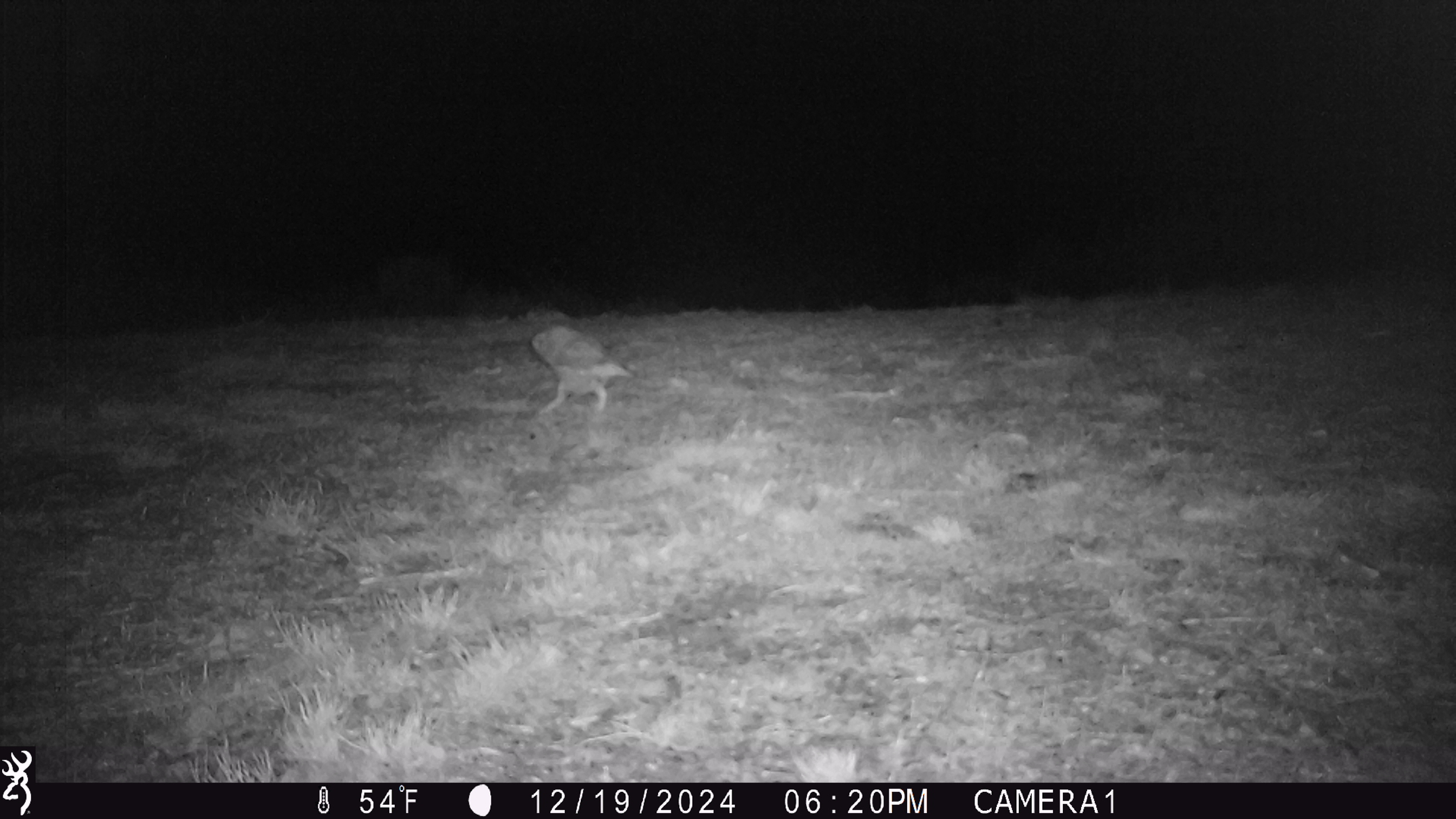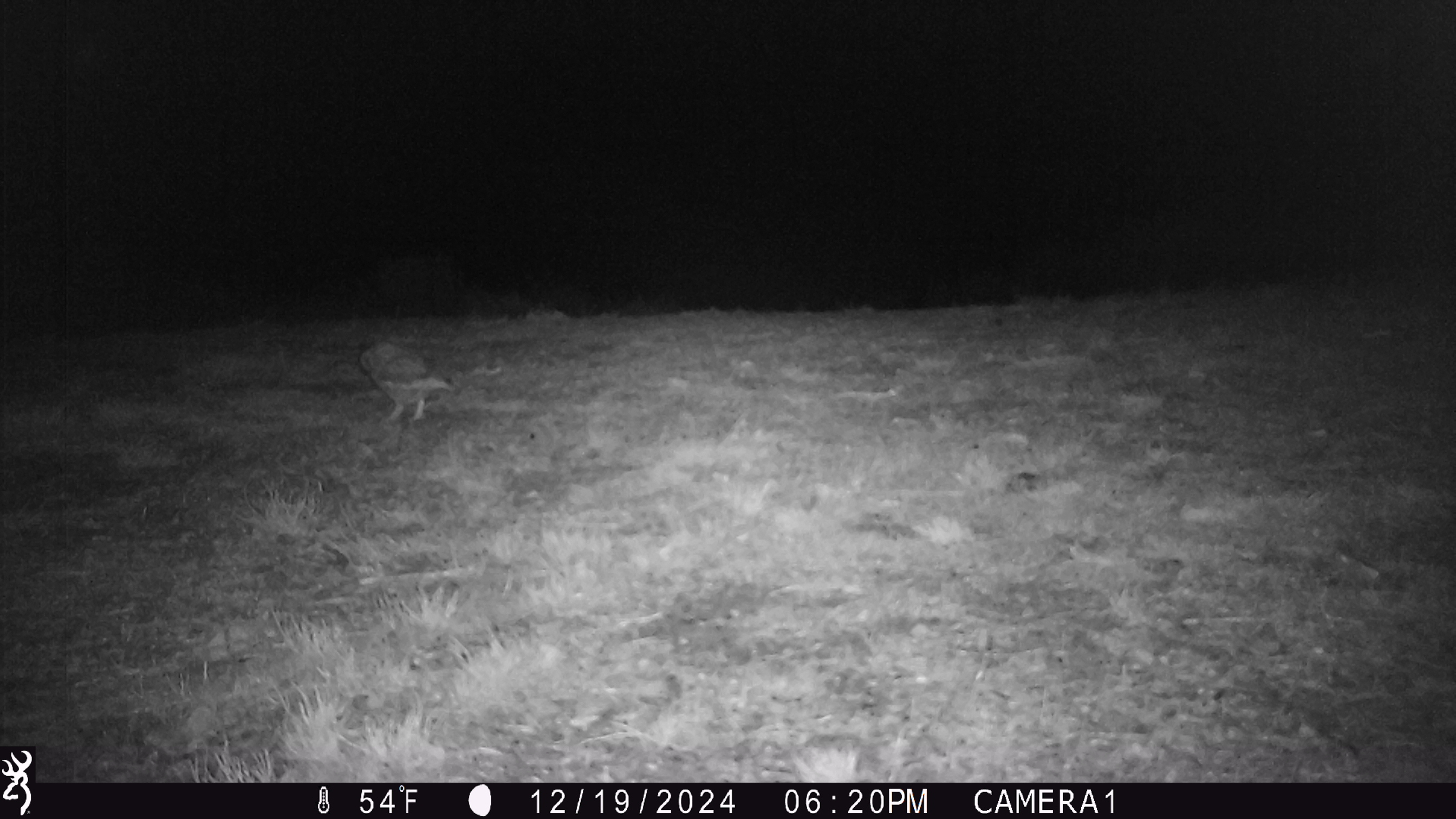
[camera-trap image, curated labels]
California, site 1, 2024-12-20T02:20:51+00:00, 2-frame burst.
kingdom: Animalia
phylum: Chordata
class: Aves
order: Strigiformes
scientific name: Strigiformes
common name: owl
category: unknown owl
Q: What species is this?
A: Unknown owl (owl) (Strigiformes).